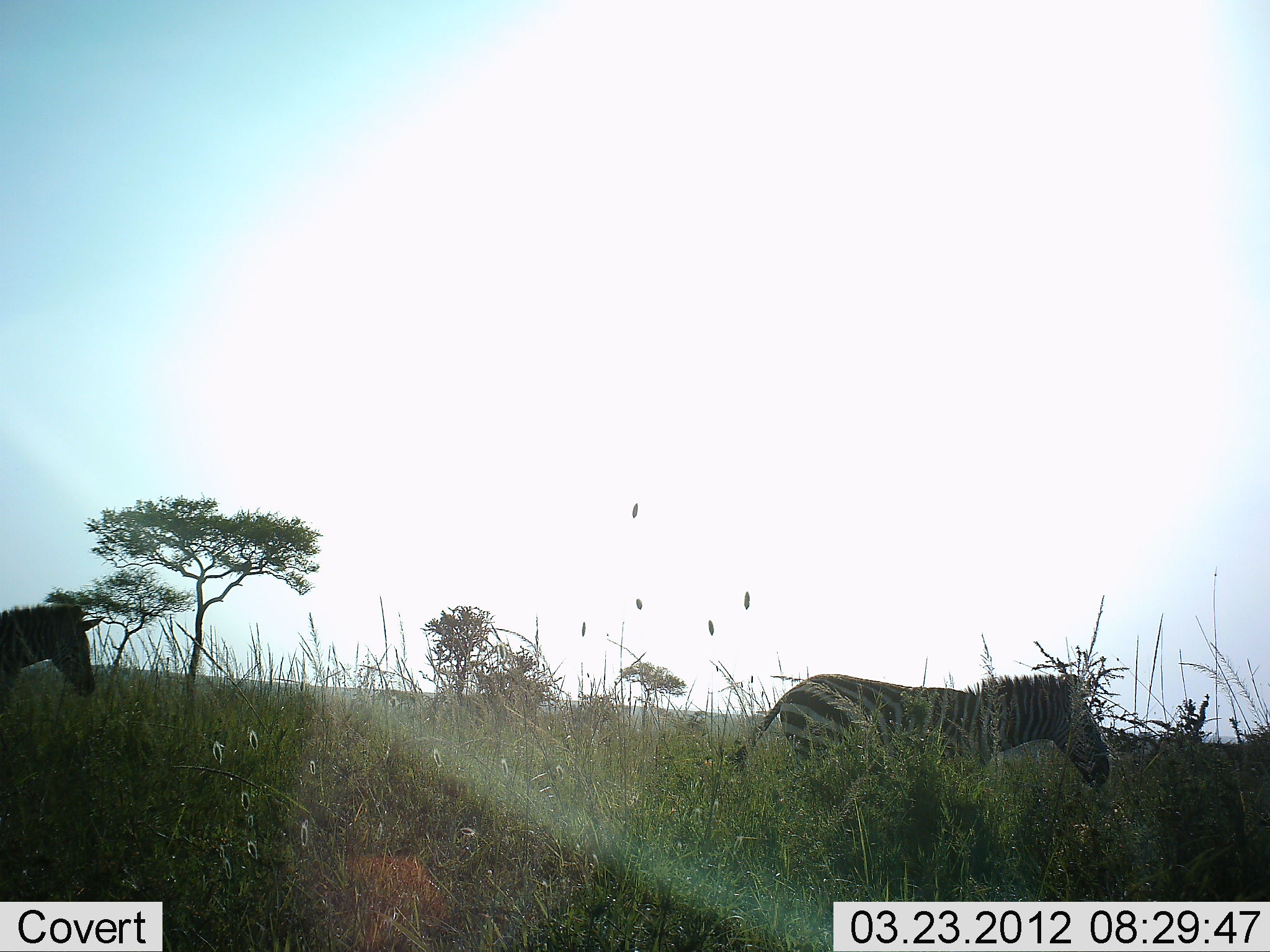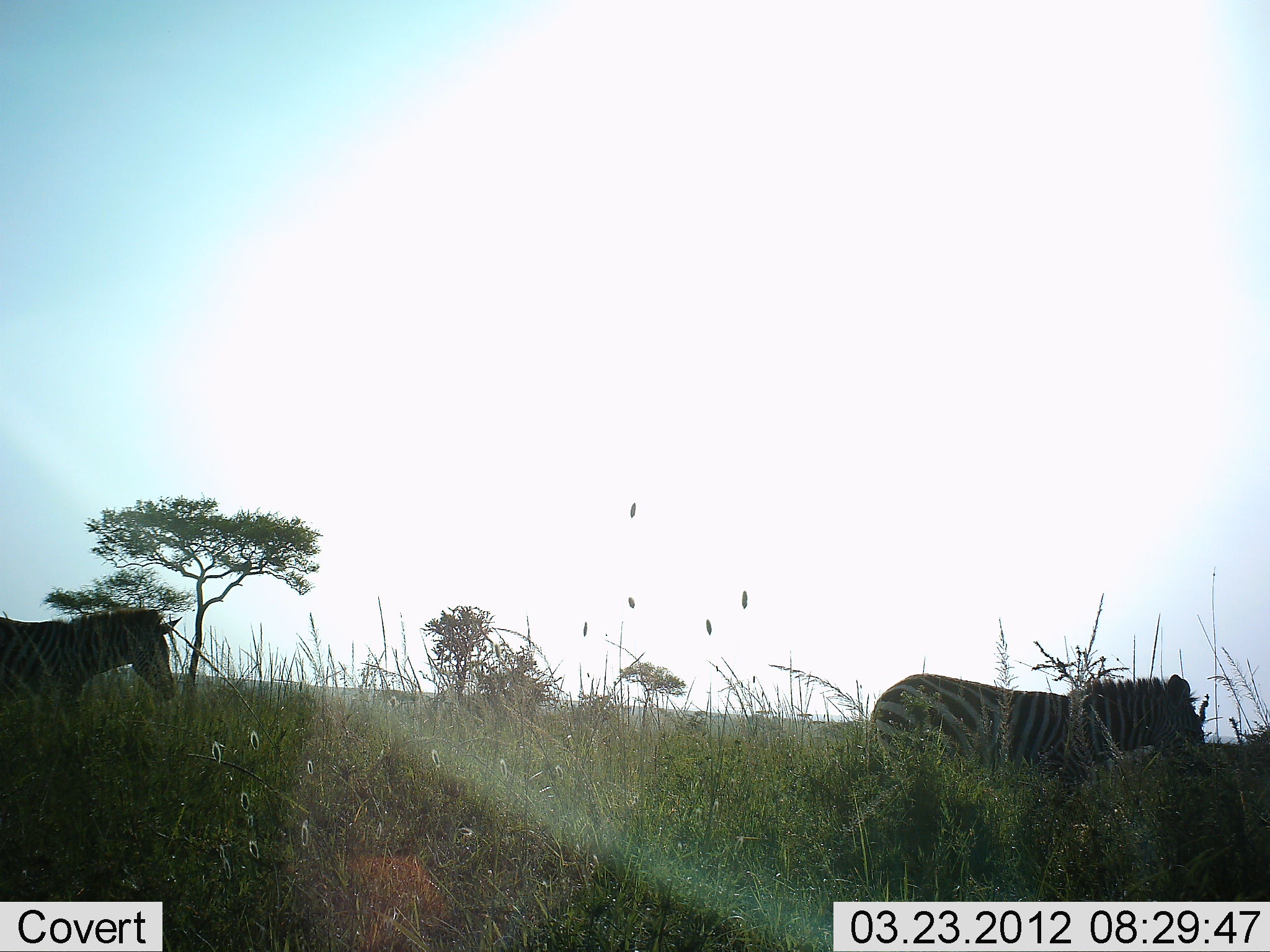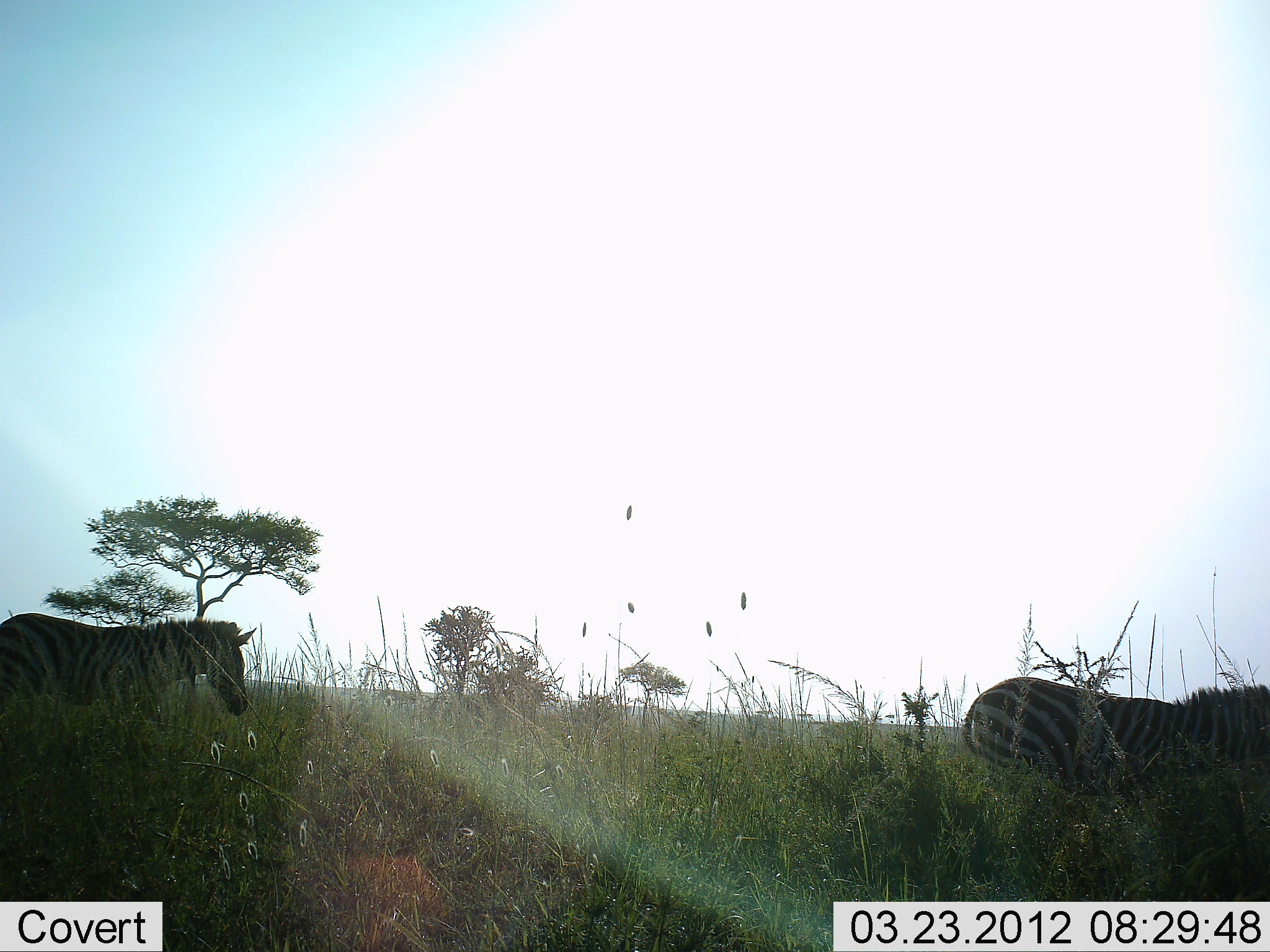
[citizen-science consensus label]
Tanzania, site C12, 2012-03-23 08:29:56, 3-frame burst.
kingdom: Animalia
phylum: Chordata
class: Mammalia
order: Perissodactyla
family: Equidae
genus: Equus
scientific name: Equus quagga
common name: plains zebra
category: zebra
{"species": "zebra (plains zebra) (Equus quagga)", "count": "2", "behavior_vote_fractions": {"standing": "7%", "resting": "0%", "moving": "100%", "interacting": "0%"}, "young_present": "0%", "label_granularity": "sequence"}